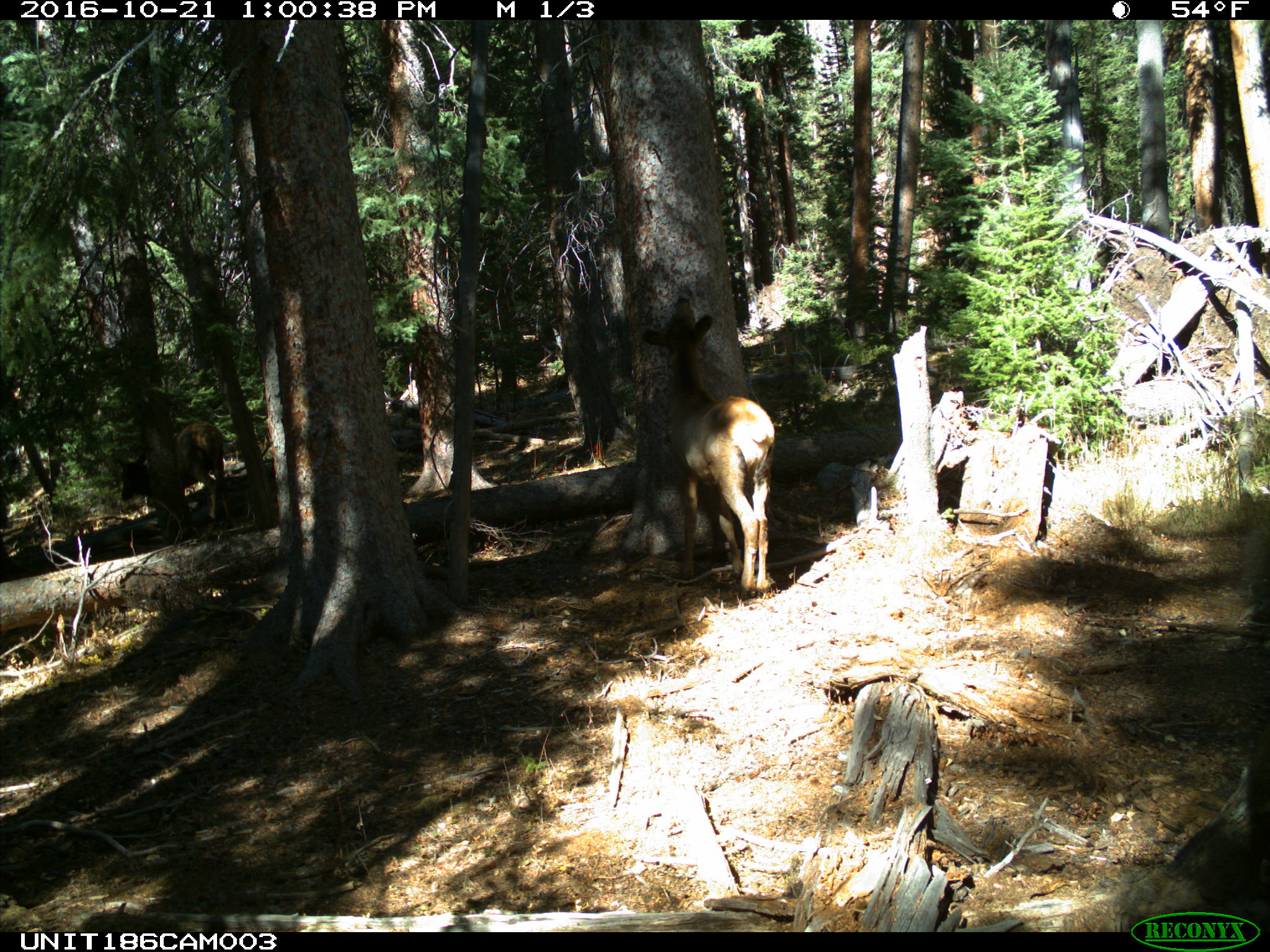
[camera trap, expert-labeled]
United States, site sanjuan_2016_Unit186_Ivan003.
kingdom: Animalia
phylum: Chordata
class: Mammalia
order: Artiodactyla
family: Cervidae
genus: Cervus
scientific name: Cervus elaphus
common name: red deer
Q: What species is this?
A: Cervus elaphus (red deer).